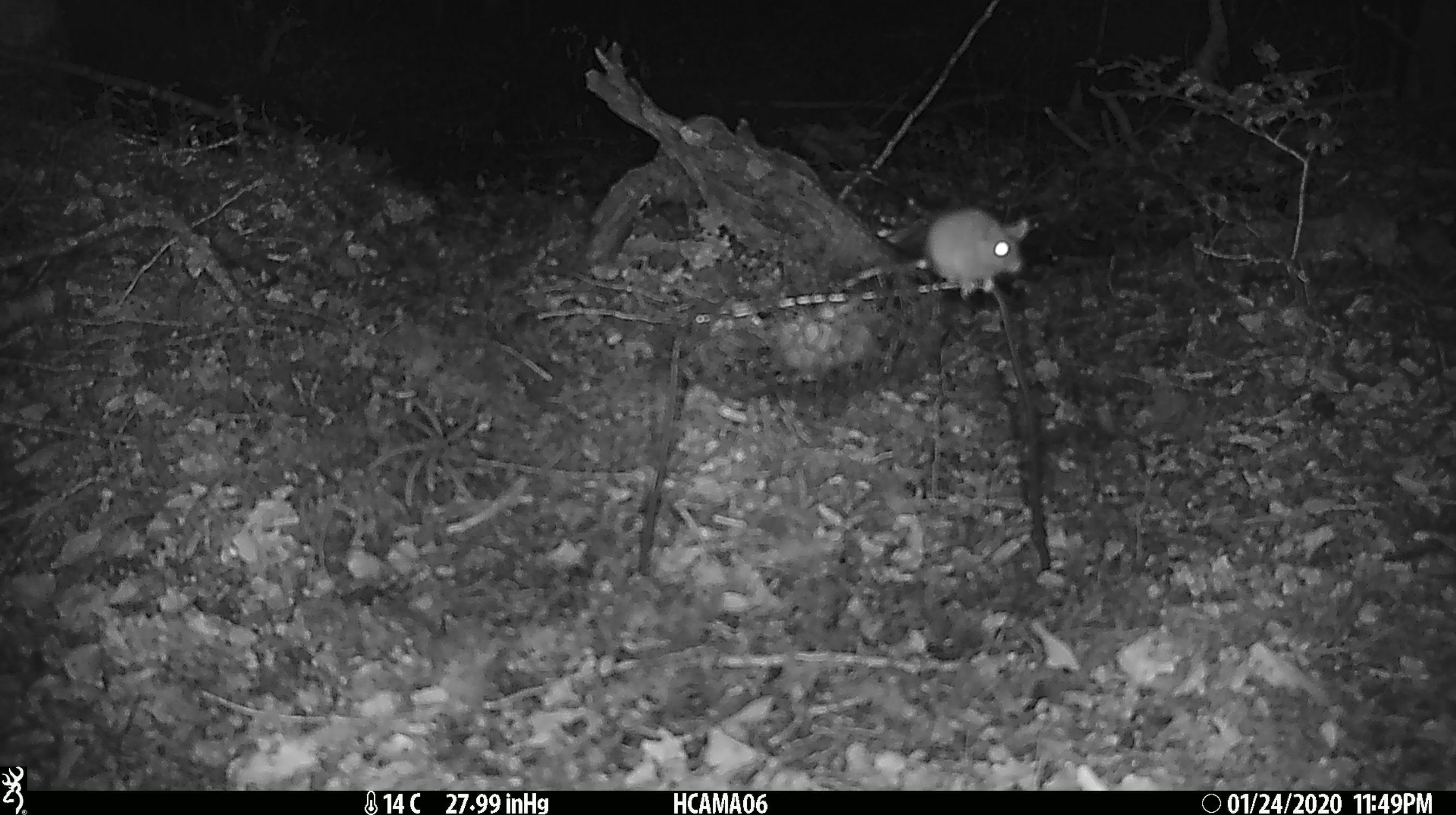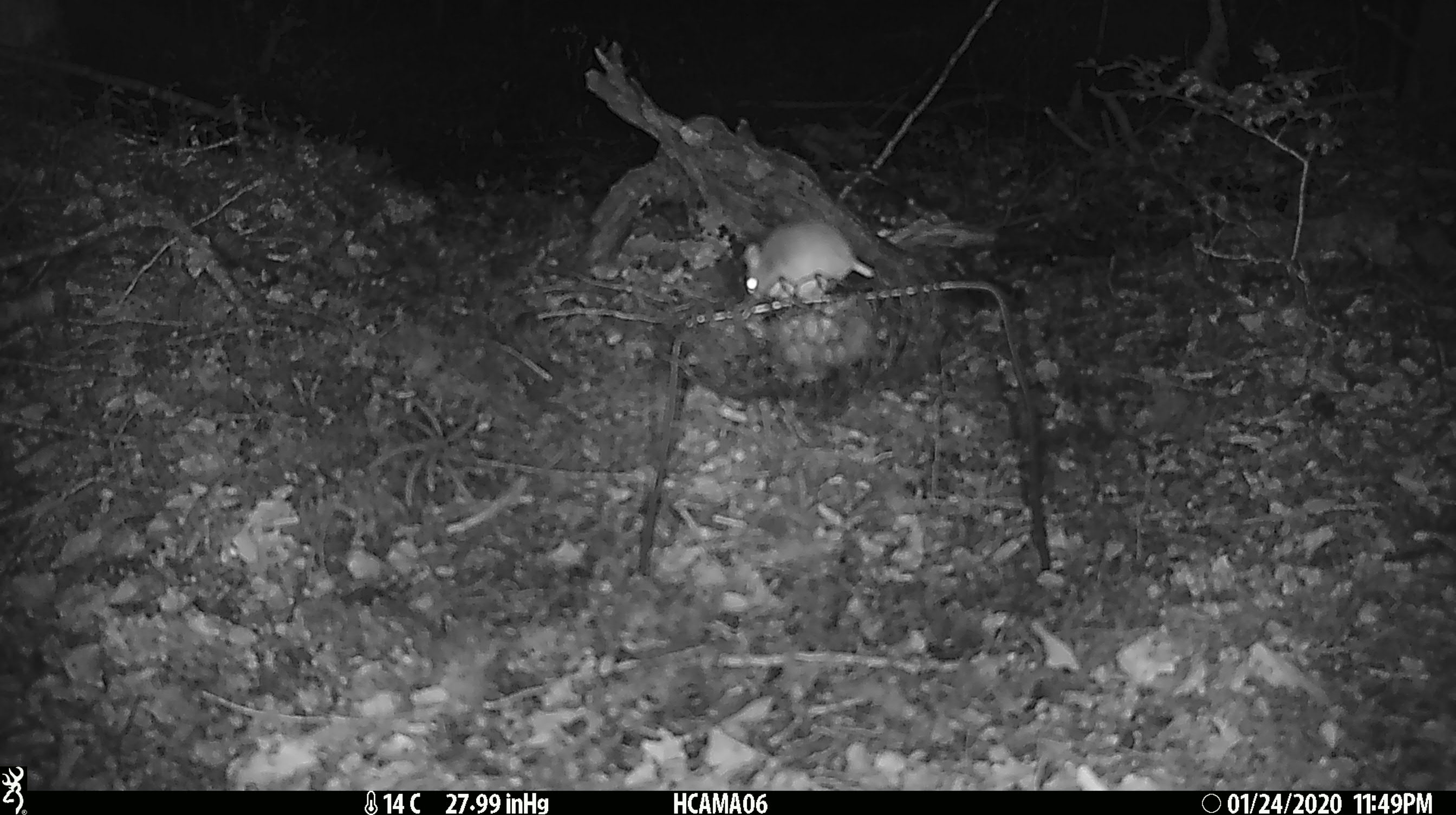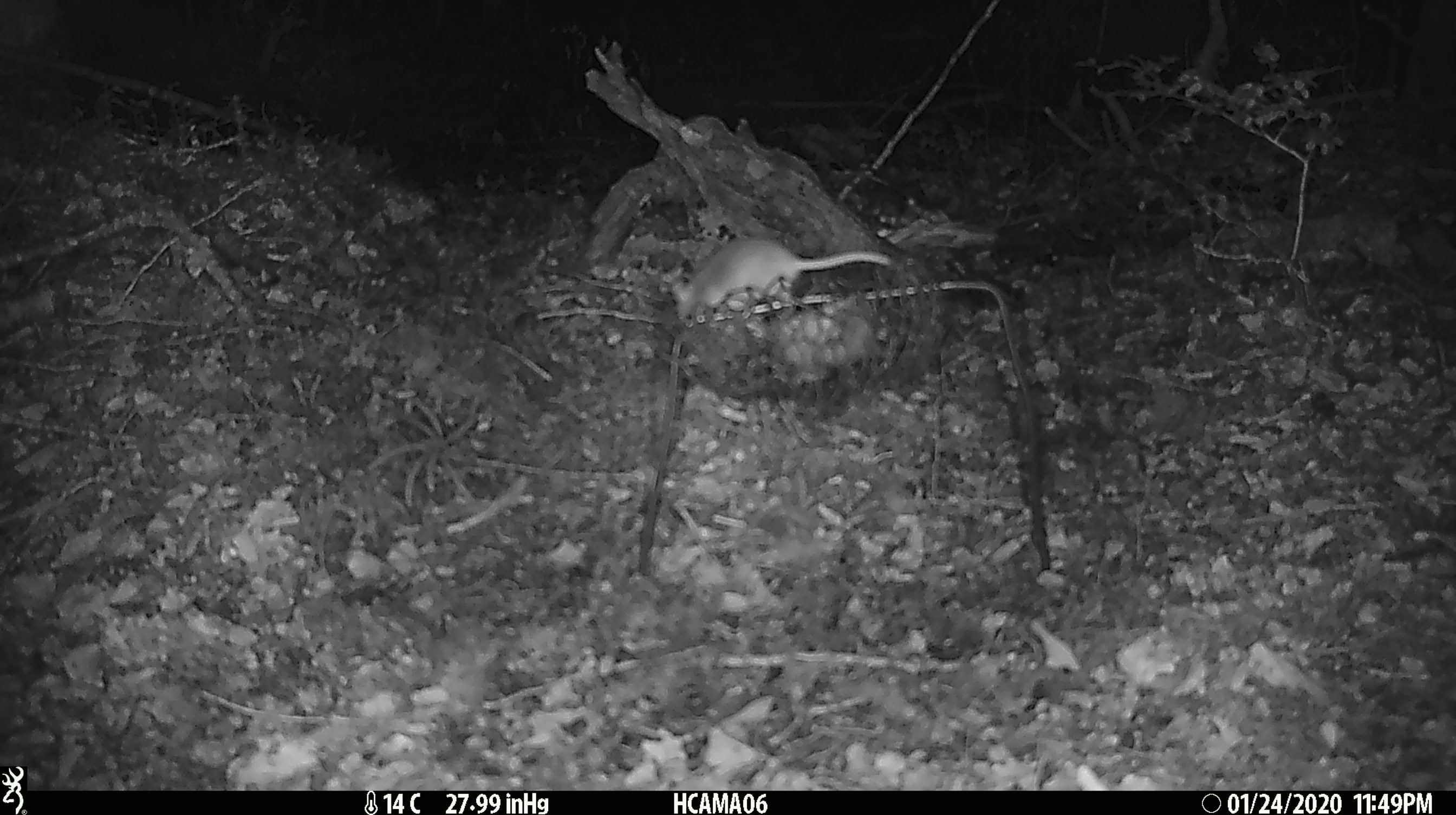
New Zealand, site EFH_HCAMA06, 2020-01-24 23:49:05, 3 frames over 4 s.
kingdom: Animalia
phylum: Chordata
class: Mammalia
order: Rodentia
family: Muridae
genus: Mus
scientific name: Mus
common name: mouse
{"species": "mouse (Mus)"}